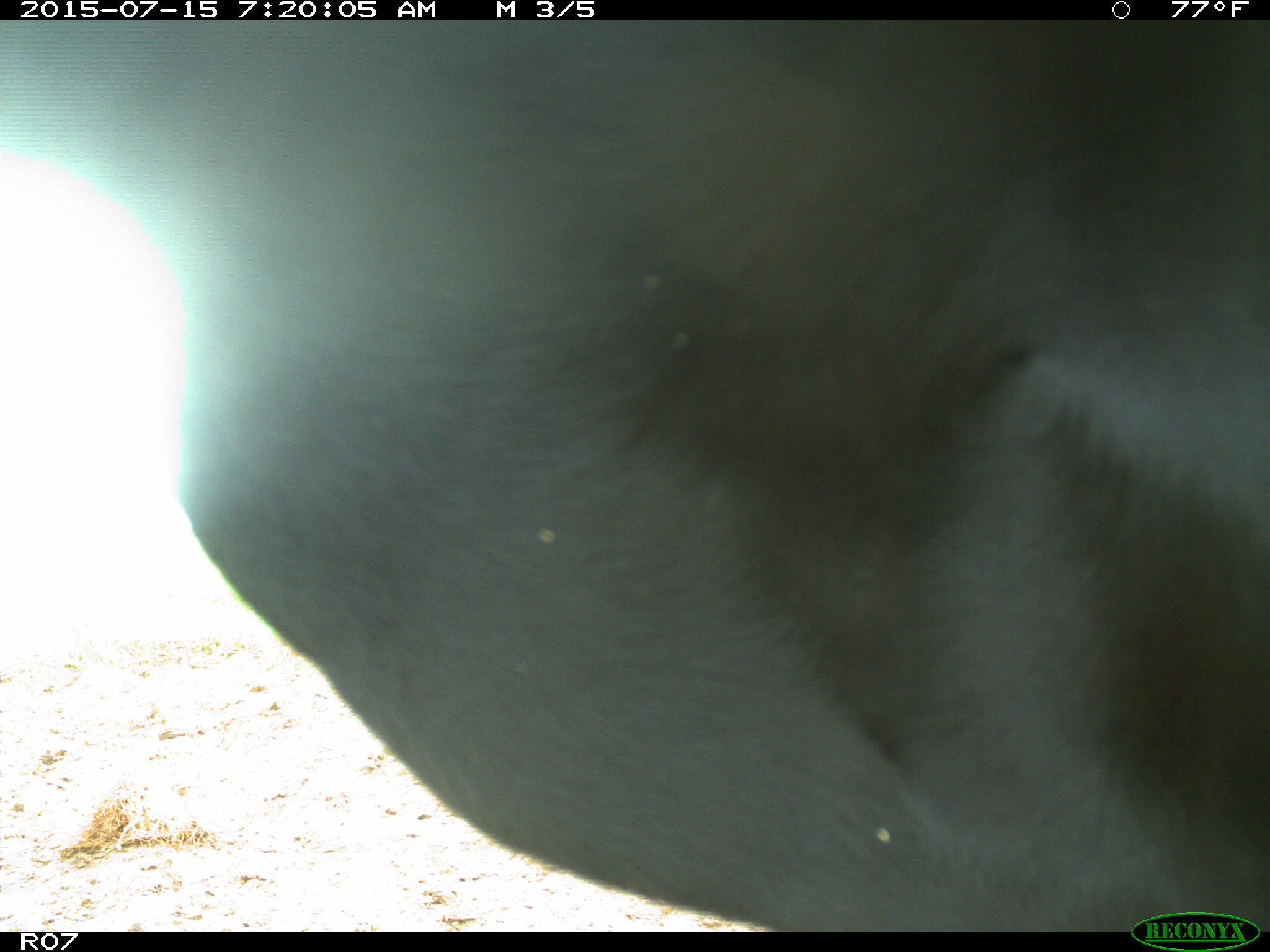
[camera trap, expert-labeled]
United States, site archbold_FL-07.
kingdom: Animalia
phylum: Chordata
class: Mammalia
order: Artiodactyla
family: Bovidae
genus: Bos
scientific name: Bos taurus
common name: domestic cow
Bos taurus (domestic cow).